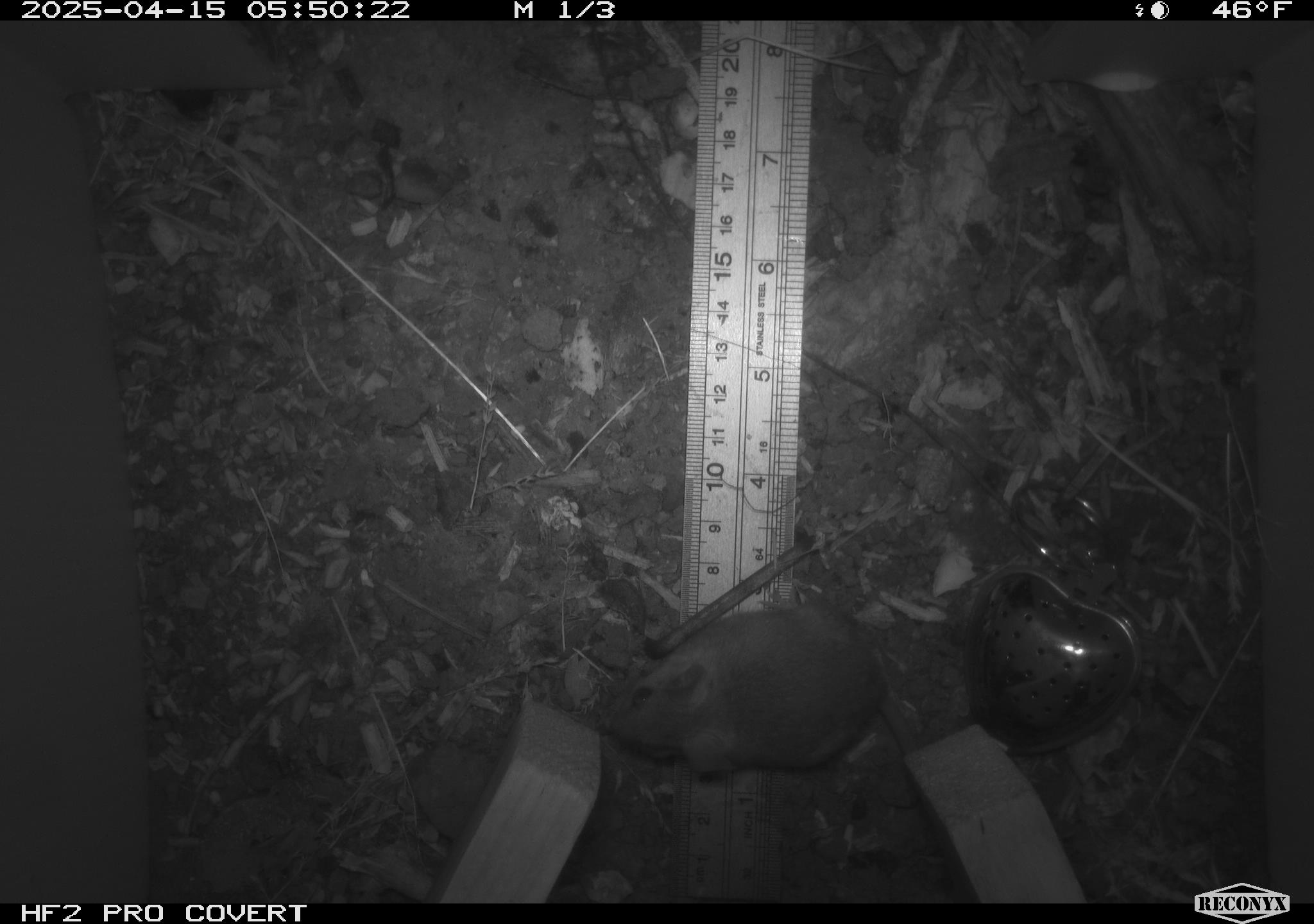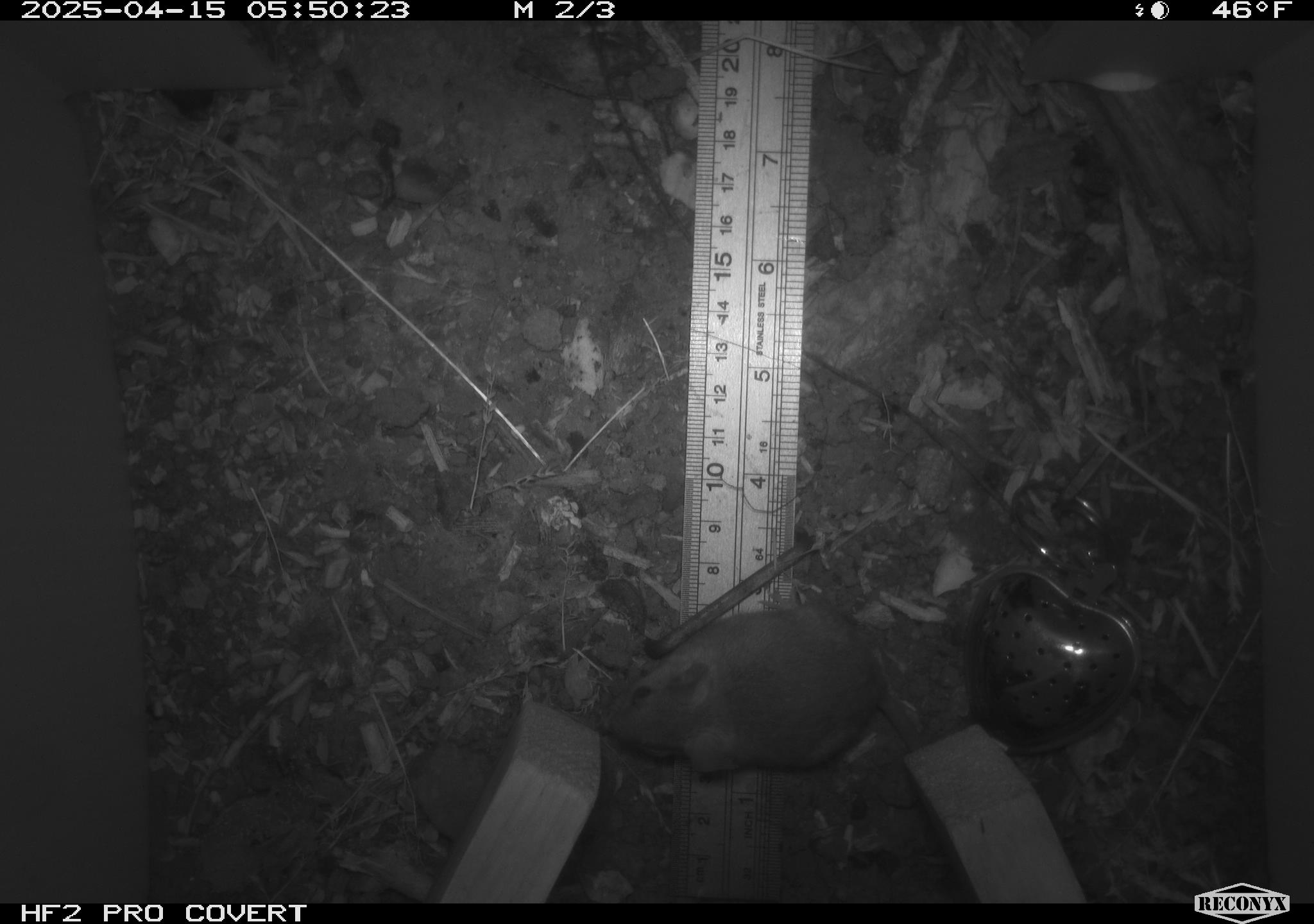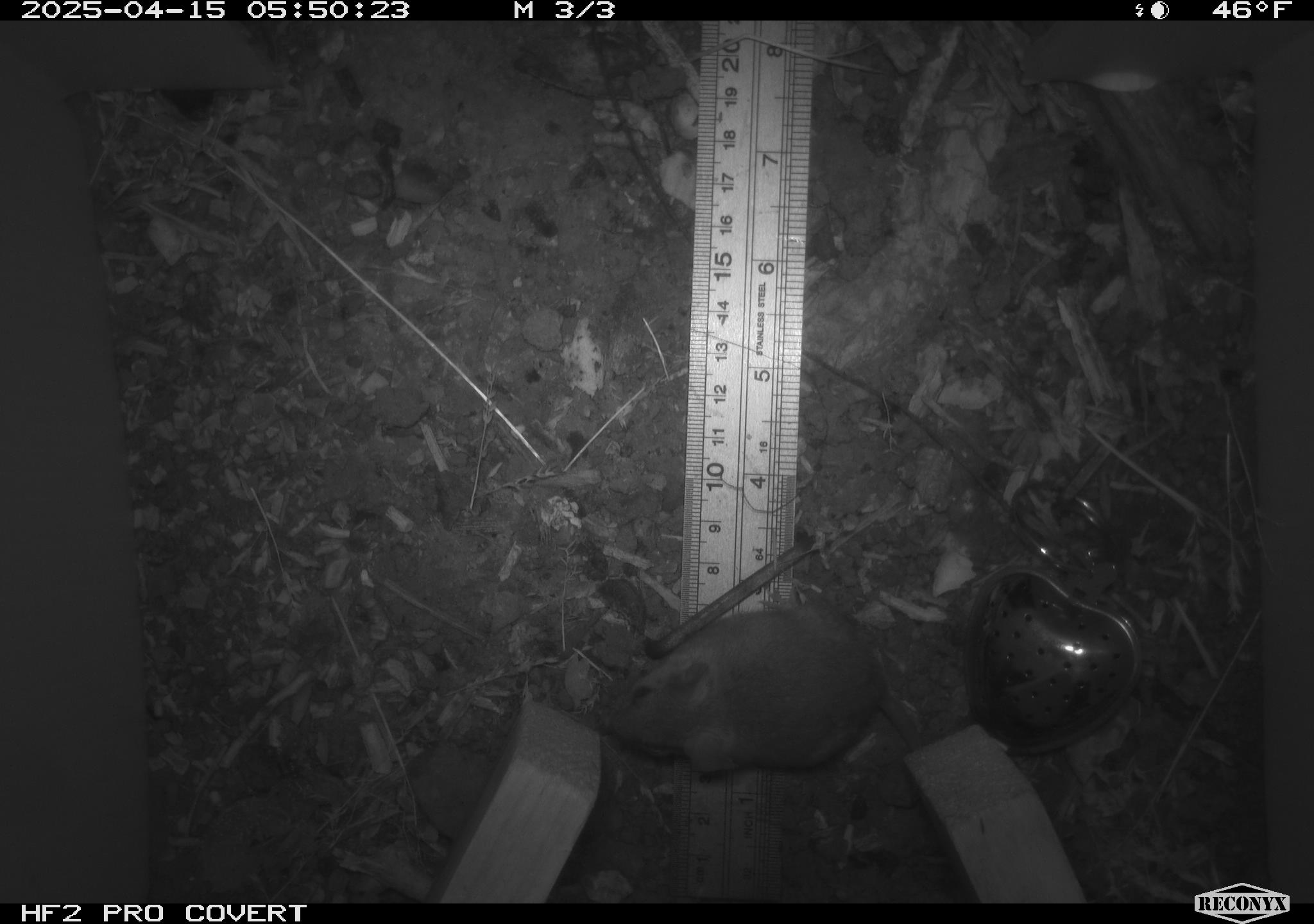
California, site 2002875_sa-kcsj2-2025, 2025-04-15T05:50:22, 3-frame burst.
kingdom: Animalia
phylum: Chordata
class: Mammalia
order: Rodentia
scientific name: Rodentia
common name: rodent